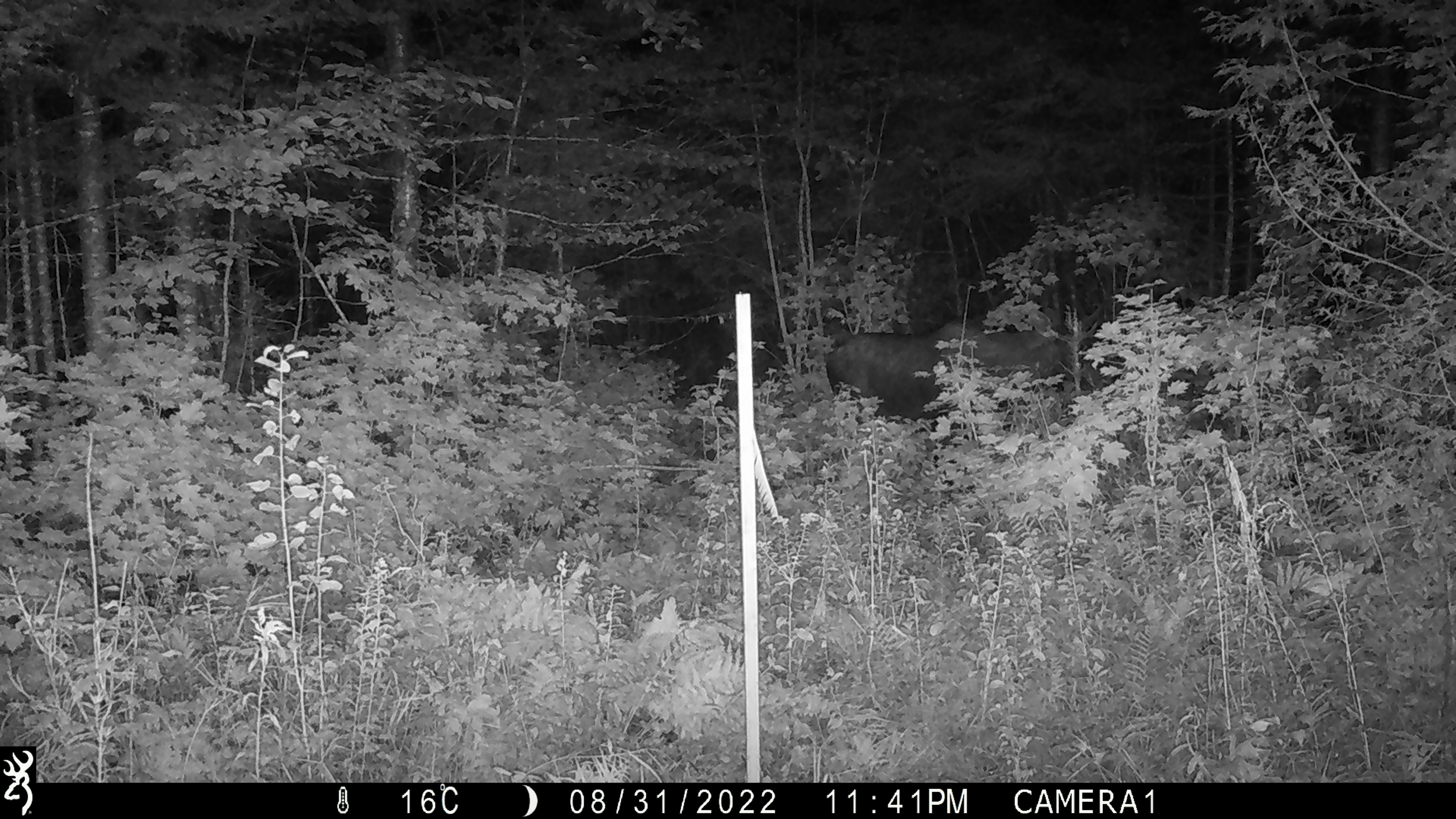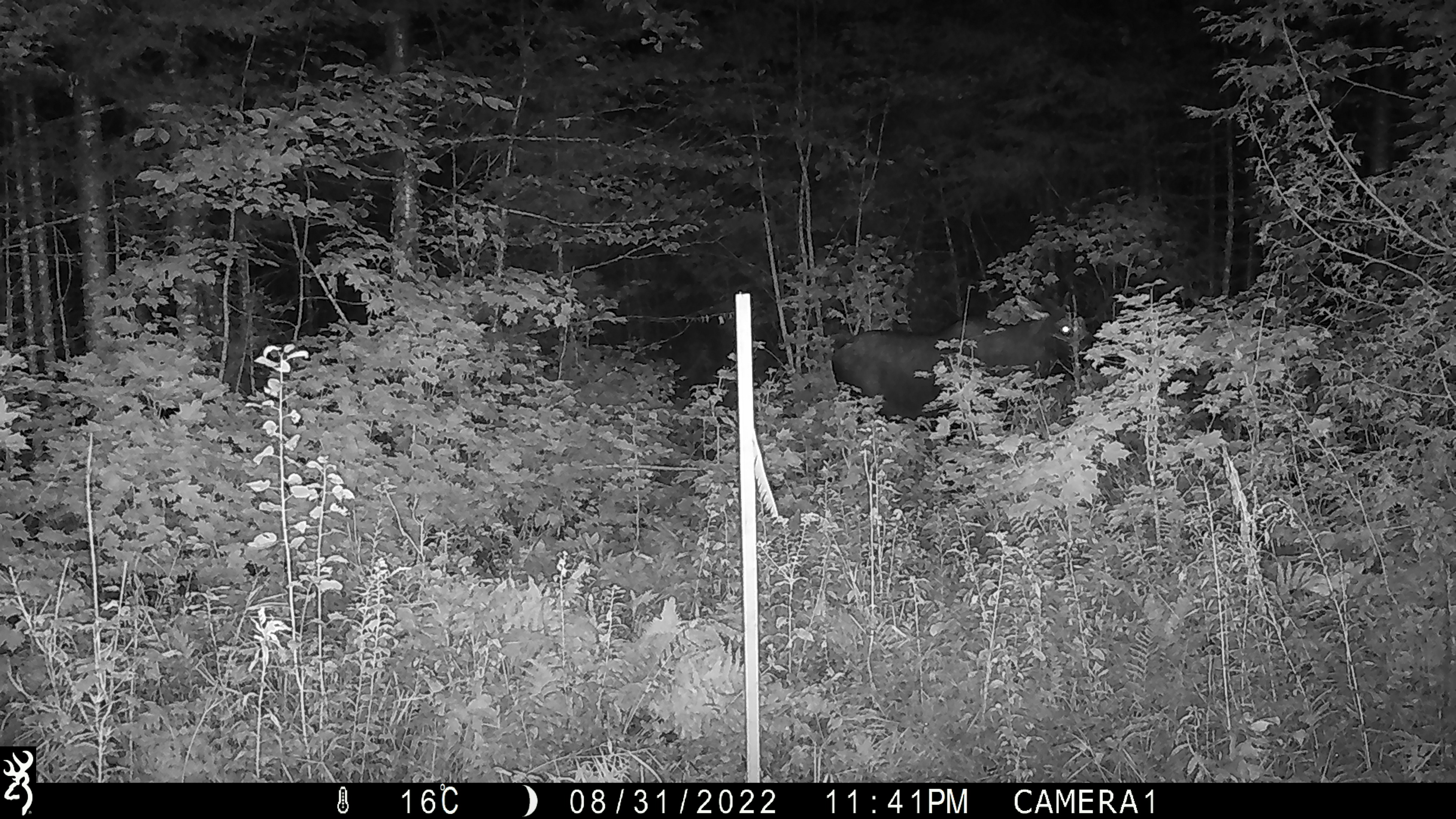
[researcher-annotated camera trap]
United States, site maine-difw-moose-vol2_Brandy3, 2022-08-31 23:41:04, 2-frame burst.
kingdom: Animalia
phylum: Chordata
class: Mammalia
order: Artiodactyla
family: Cervidae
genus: Alces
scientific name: Alces alces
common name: moose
Moose (Alces alces).